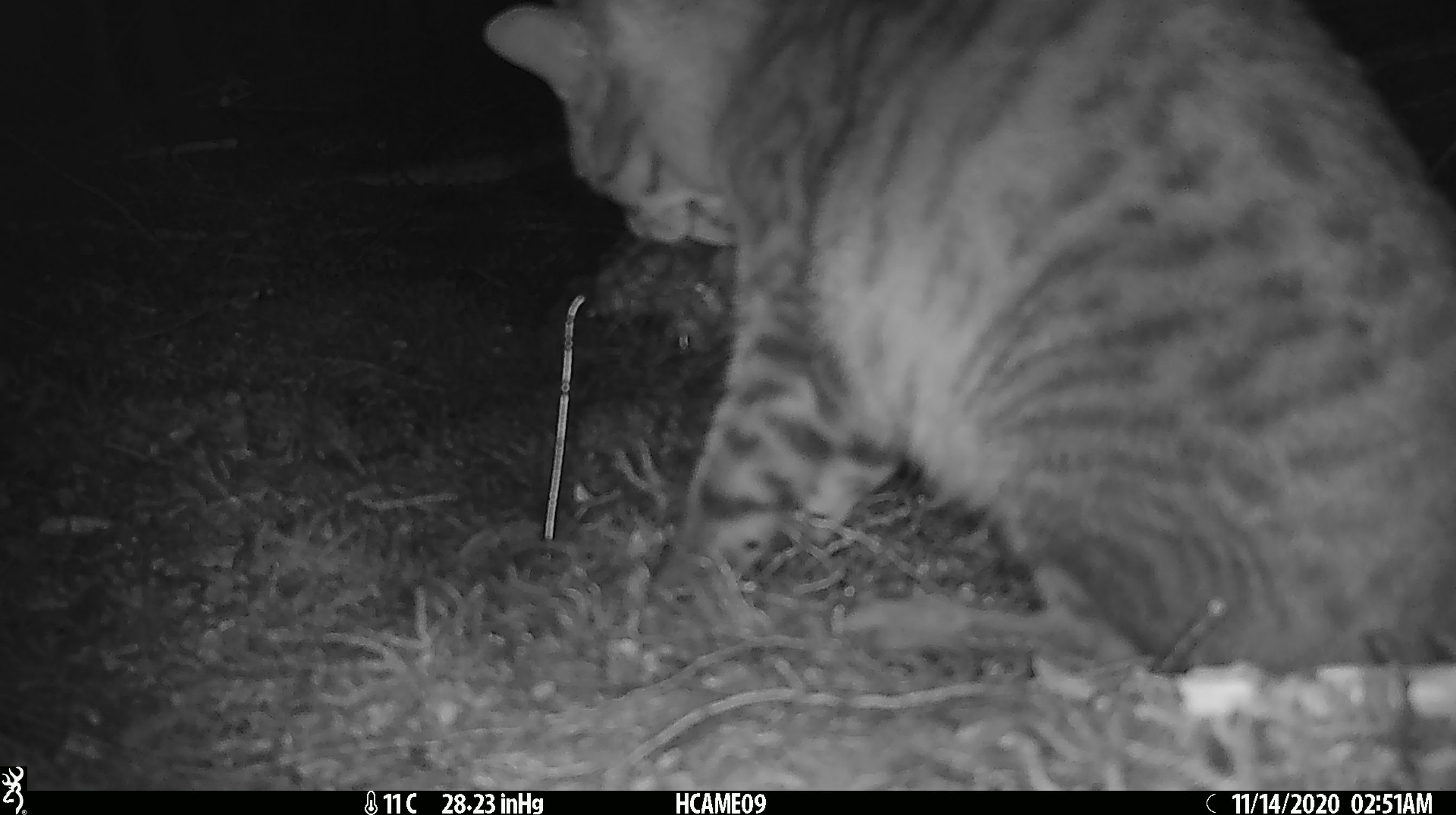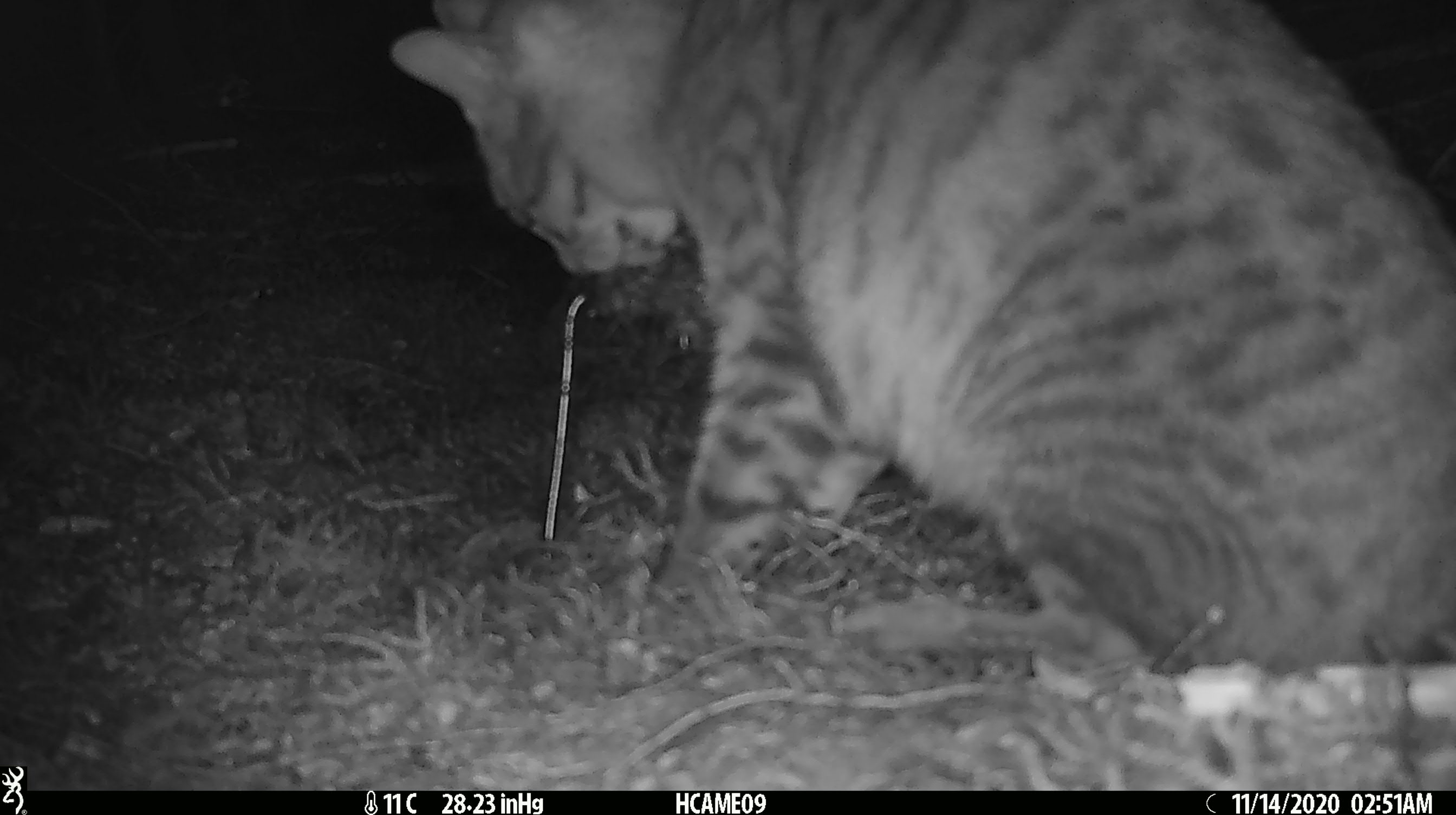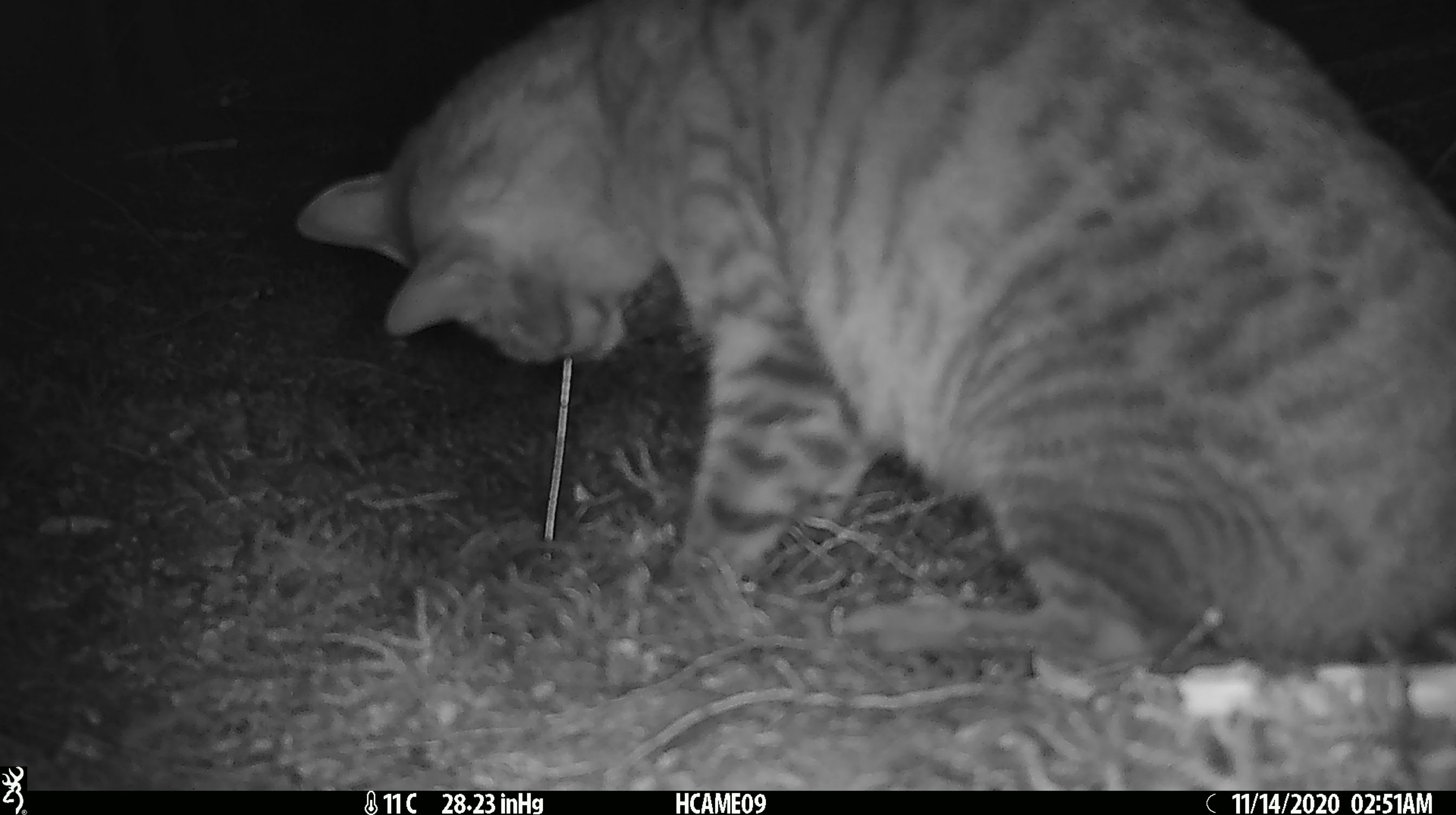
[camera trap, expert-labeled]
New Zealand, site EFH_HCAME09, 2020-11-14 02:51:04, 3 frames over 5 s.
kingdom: Animalia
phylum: Chordata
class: Mammalia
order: Carnivora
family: Felidae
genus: Felis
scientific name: Felis catus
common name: domestic cat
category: cat